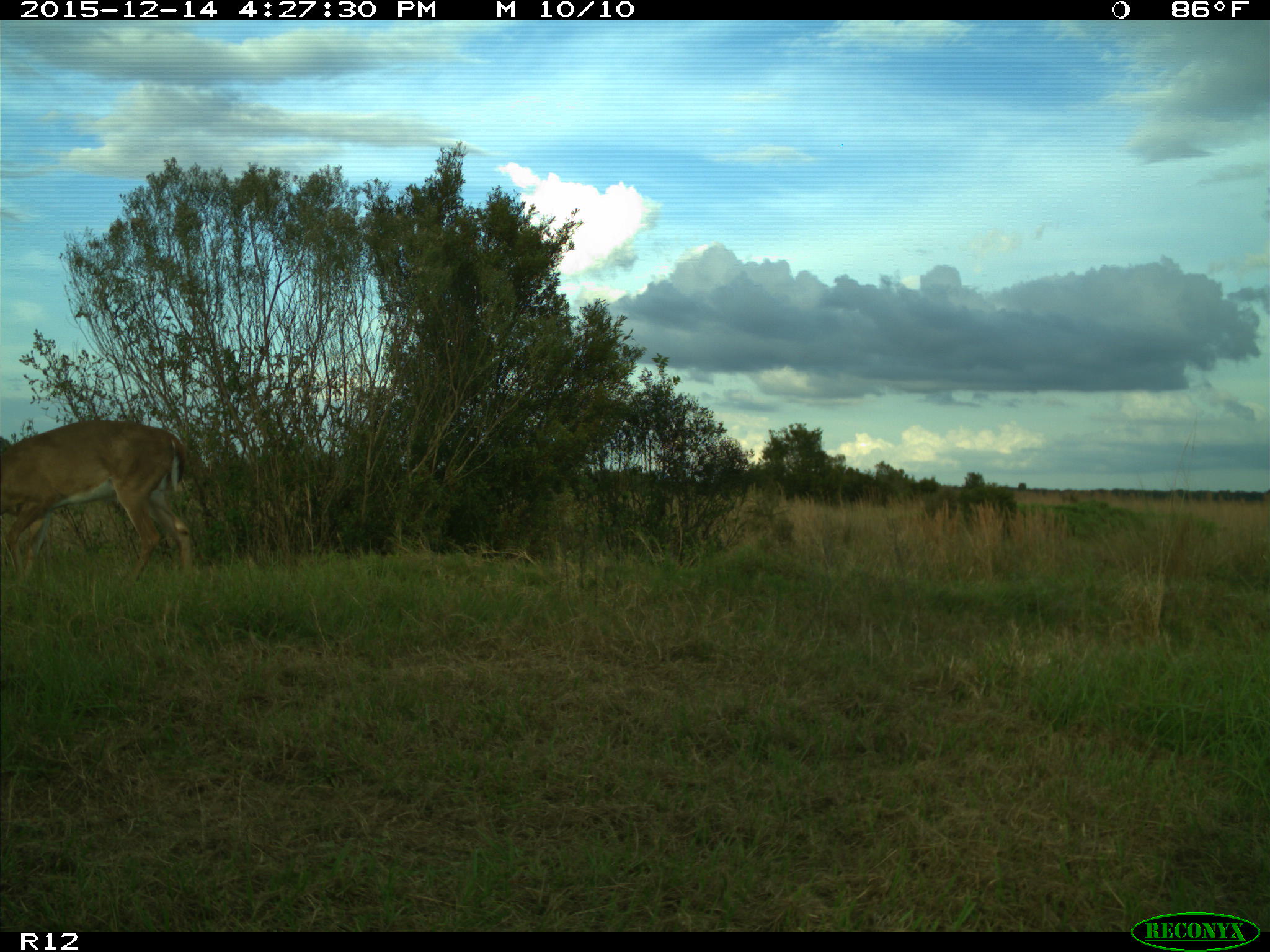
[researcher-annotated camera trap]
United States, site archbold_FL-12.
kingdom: Animalia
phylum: Chordata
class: Mammalia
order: Artiodactyla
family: Cervidae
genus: Odocoileus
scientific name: Odocoileus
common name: deer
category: unidentified deer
Unidentified deer (deer) (Odocoileus).